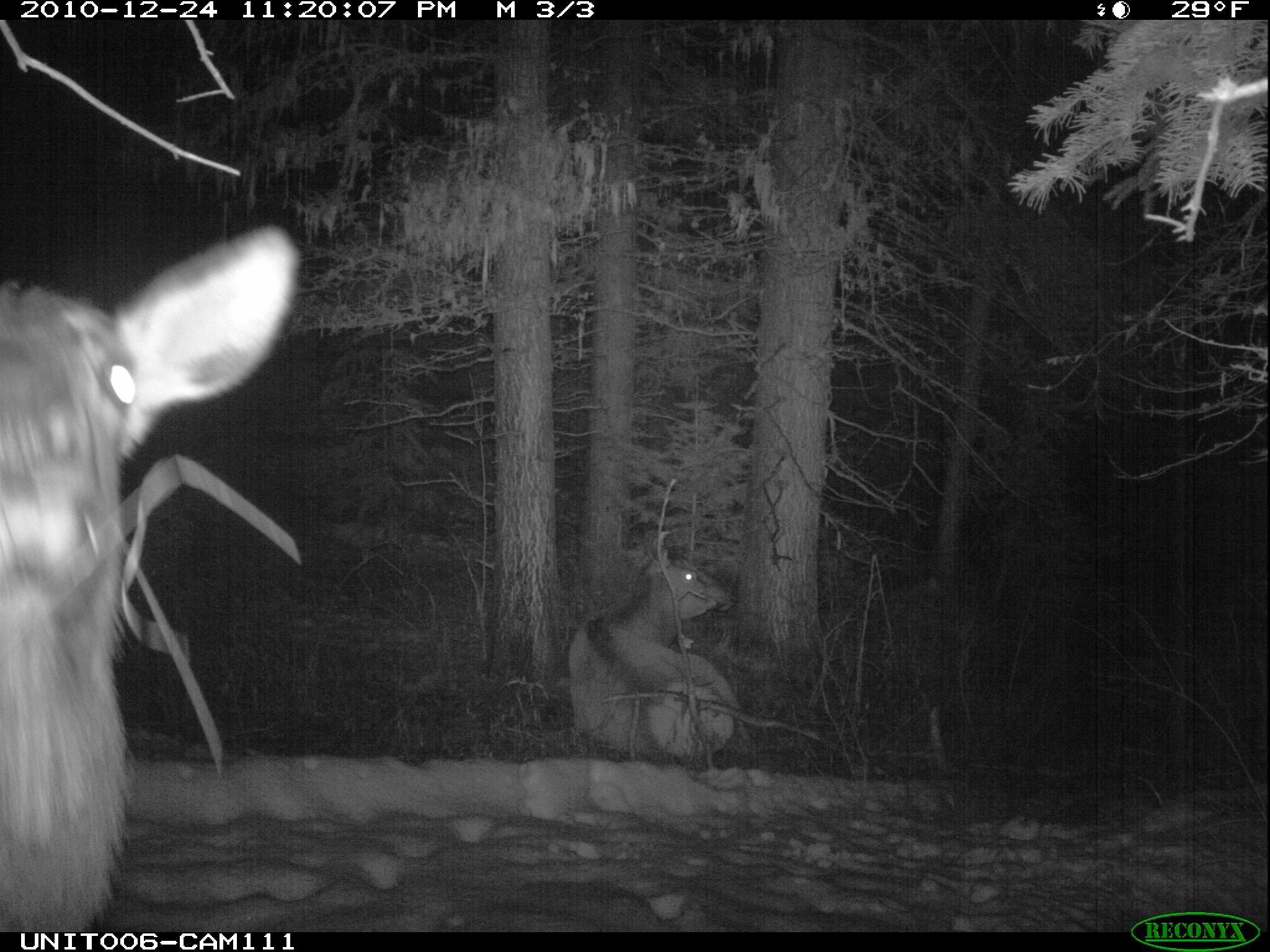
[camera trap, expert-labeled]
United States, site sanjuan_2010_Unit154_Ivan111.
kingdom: Animalia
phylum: Chordata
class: Mammalia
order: Artiodactyla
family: Cervidae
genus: Cervus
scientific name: Cervus elaphus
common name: red deer